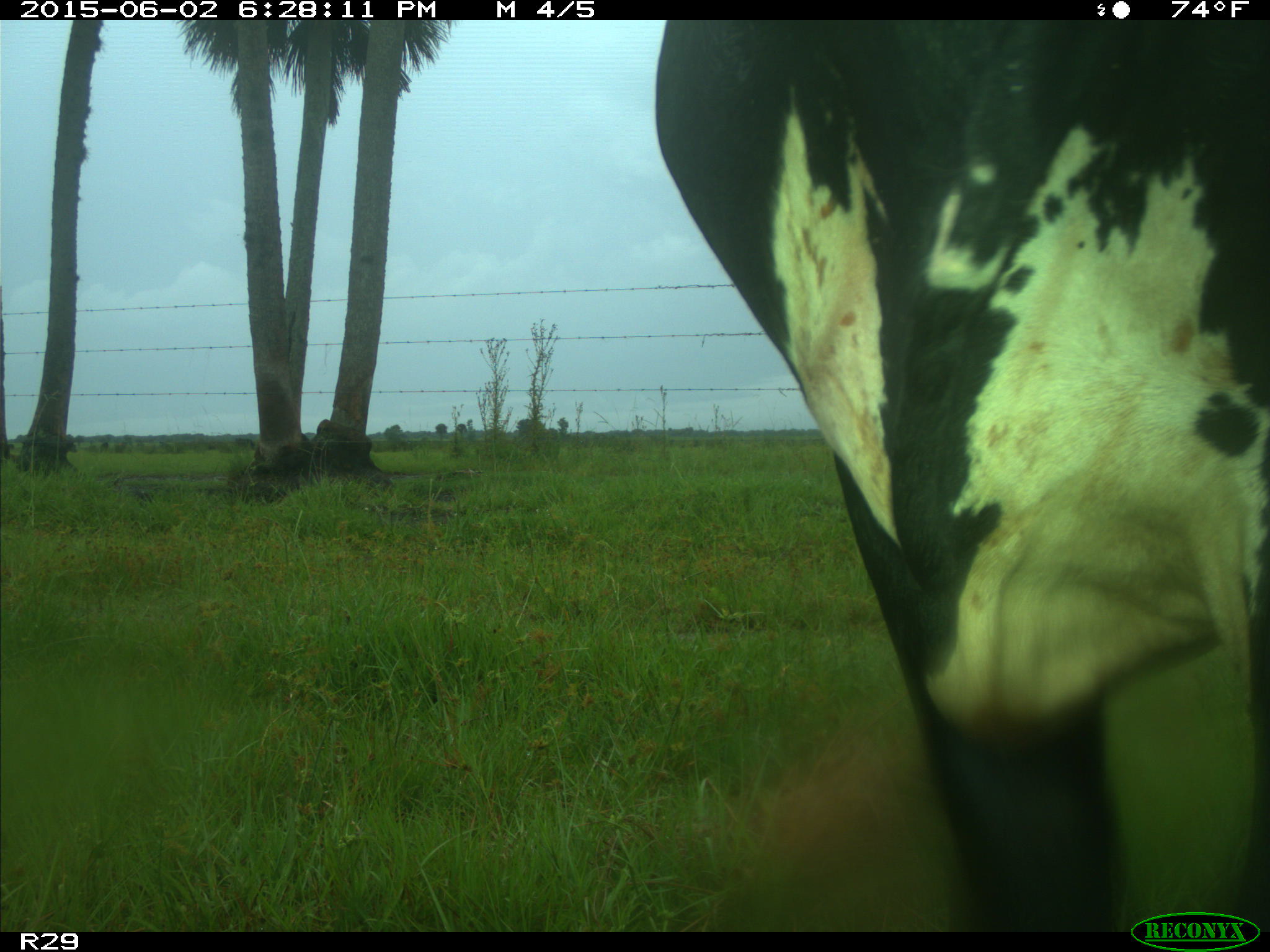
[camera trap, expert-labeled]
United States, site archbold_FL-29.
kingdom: Animalia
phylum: Chordata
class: Mammalia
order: Artiodactyla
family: Bovidae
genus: Bos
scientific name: Bos taurus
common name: domestic cow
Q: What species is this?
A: Bos taurus (domestic cow).